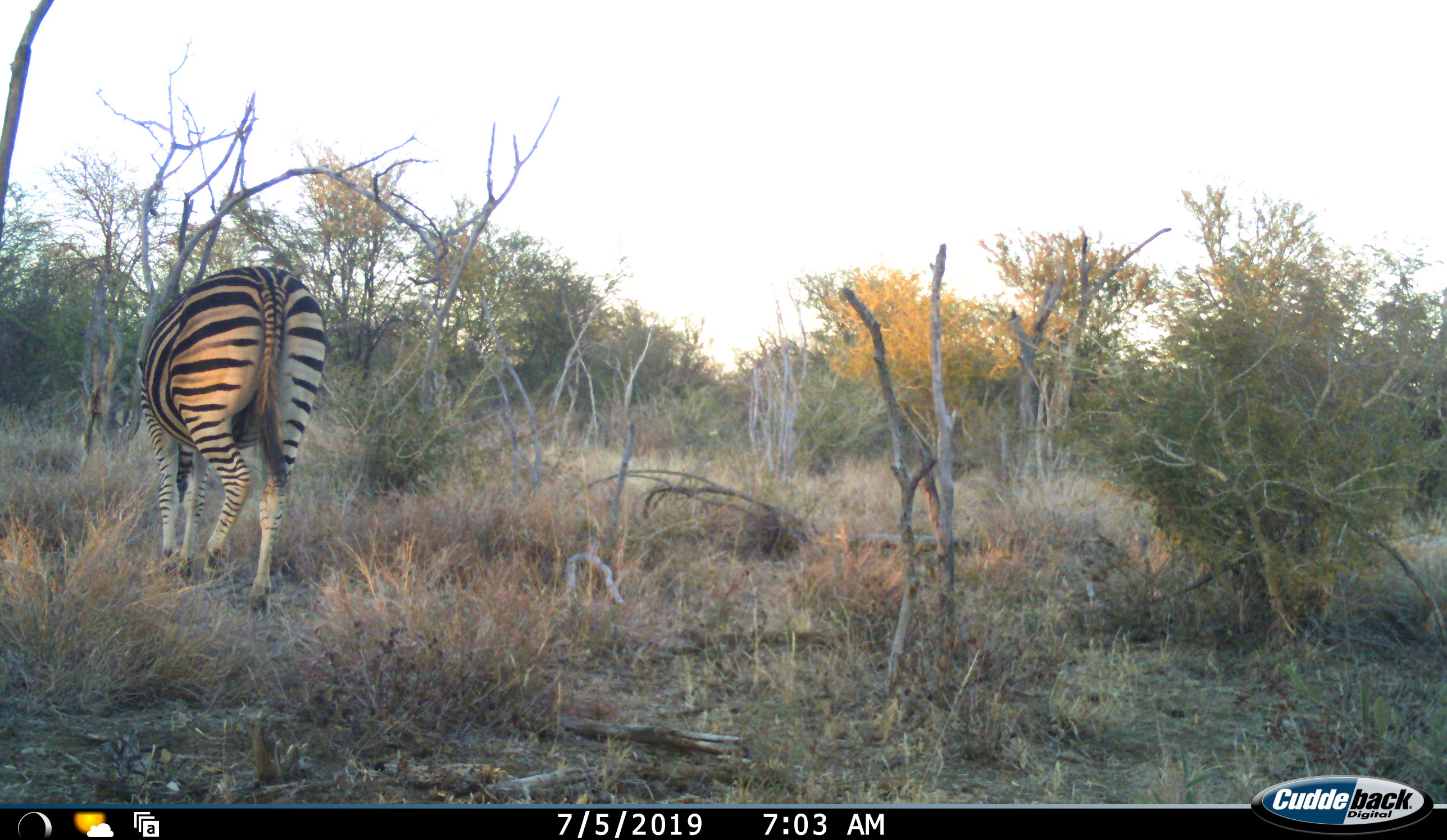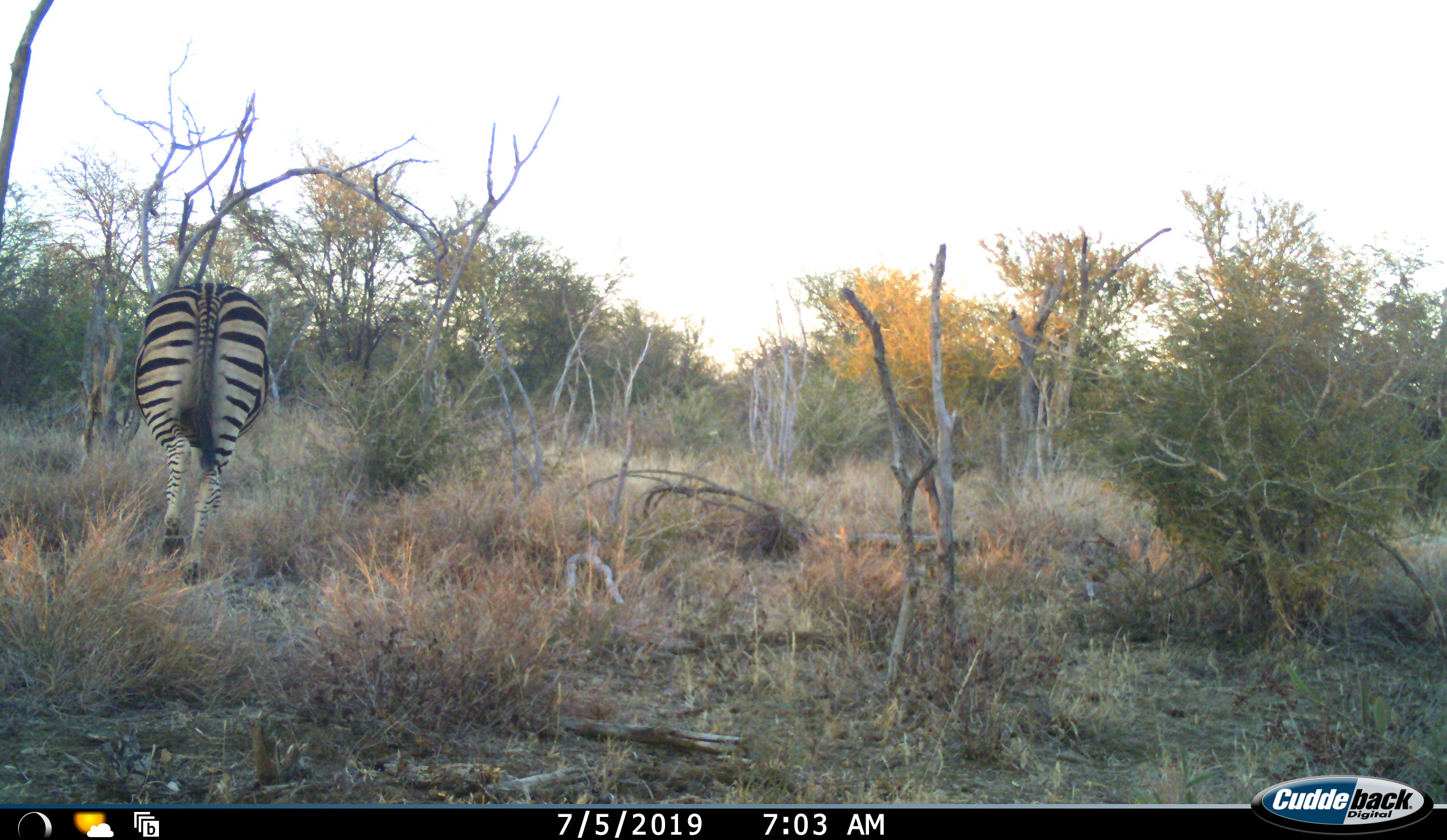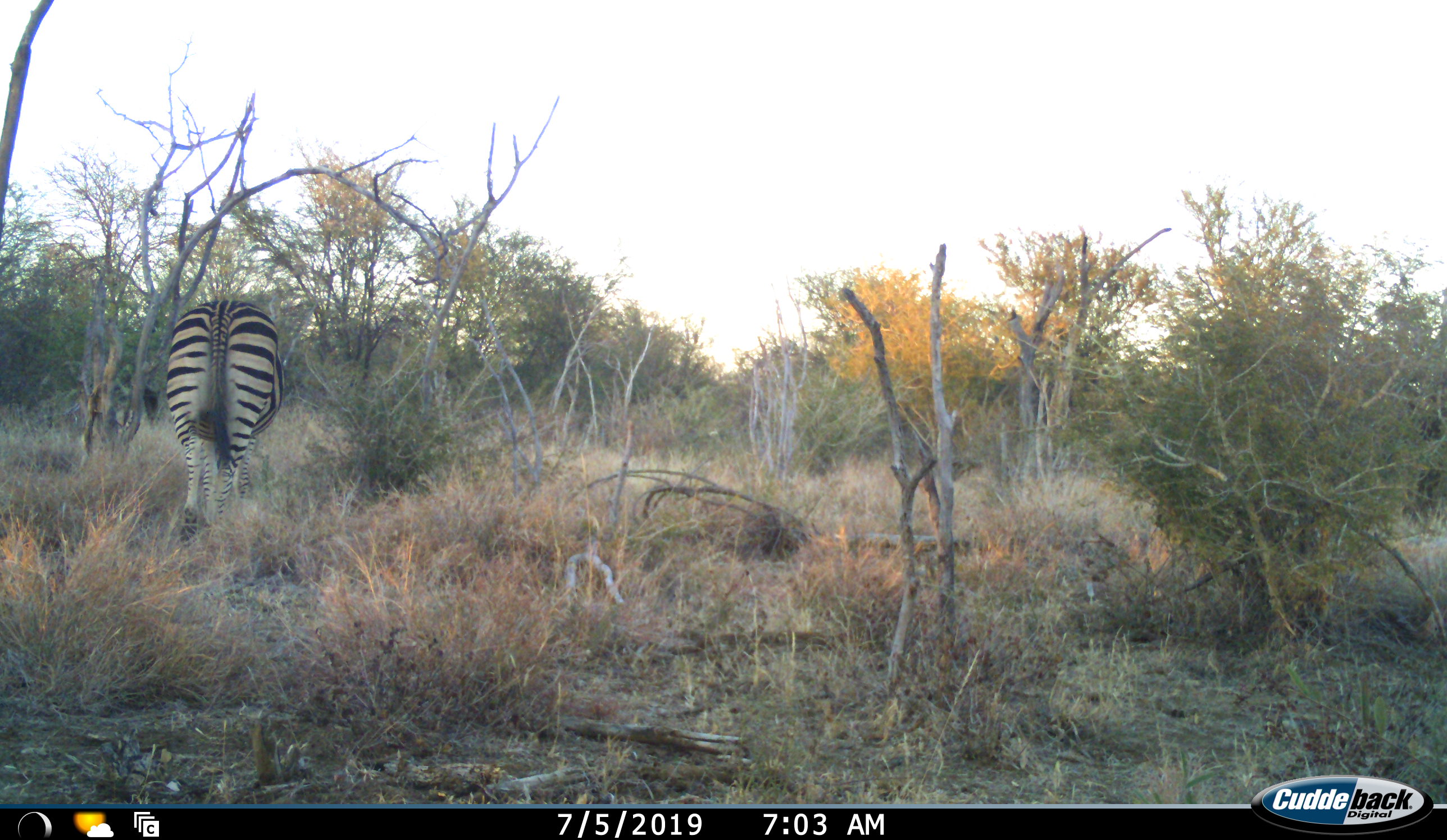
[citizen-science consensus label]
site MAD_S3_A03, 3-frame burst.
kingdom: Animalia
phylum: Chordata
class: Mammalia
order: Perissodactyla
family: Equidae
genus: Equus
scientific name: Equus quagga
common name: plains zebra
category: zebraplains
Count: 1.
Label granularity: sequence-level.